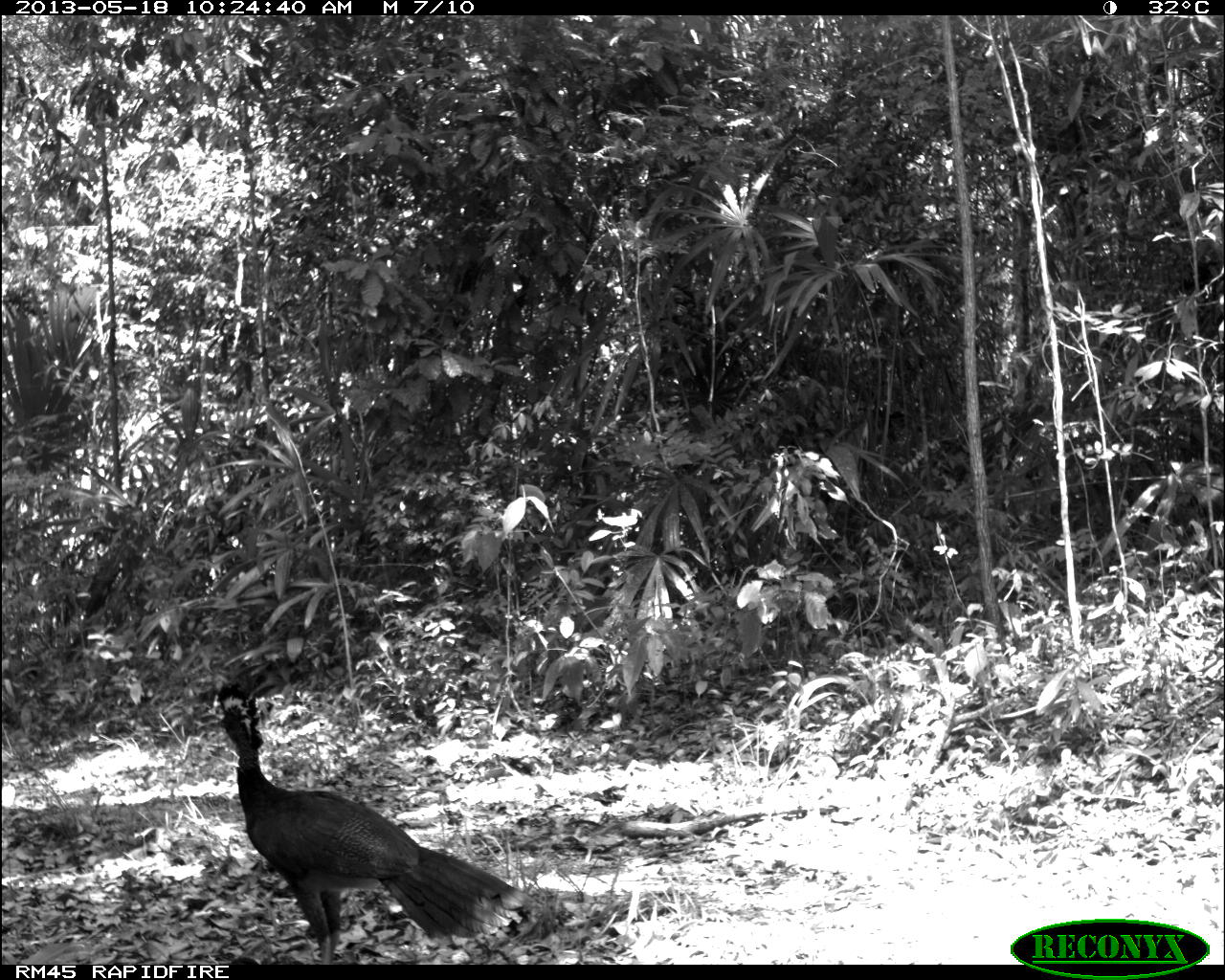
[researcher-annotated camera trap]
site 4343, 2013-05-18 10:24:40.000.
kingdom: Animalia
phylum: Chordata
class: Aves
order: Galliformes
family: Cracidae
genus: Crax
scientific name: Crax rubra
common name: great curassow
Crax rubra (great curassow), count 2.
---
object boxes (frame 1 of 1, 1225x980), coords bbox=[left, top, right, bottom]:
crax rubra: bbox=[207, 681, 530, 964]